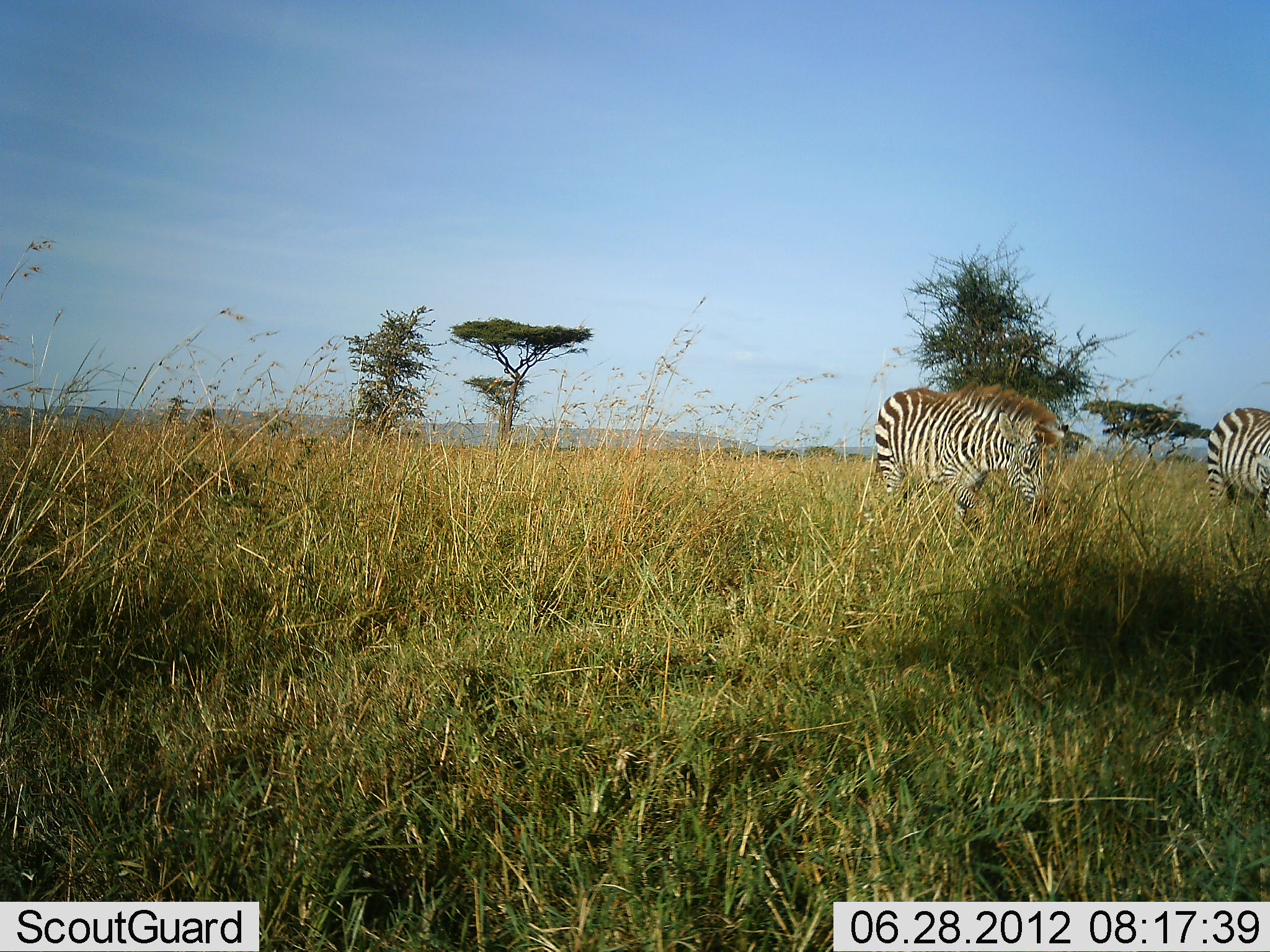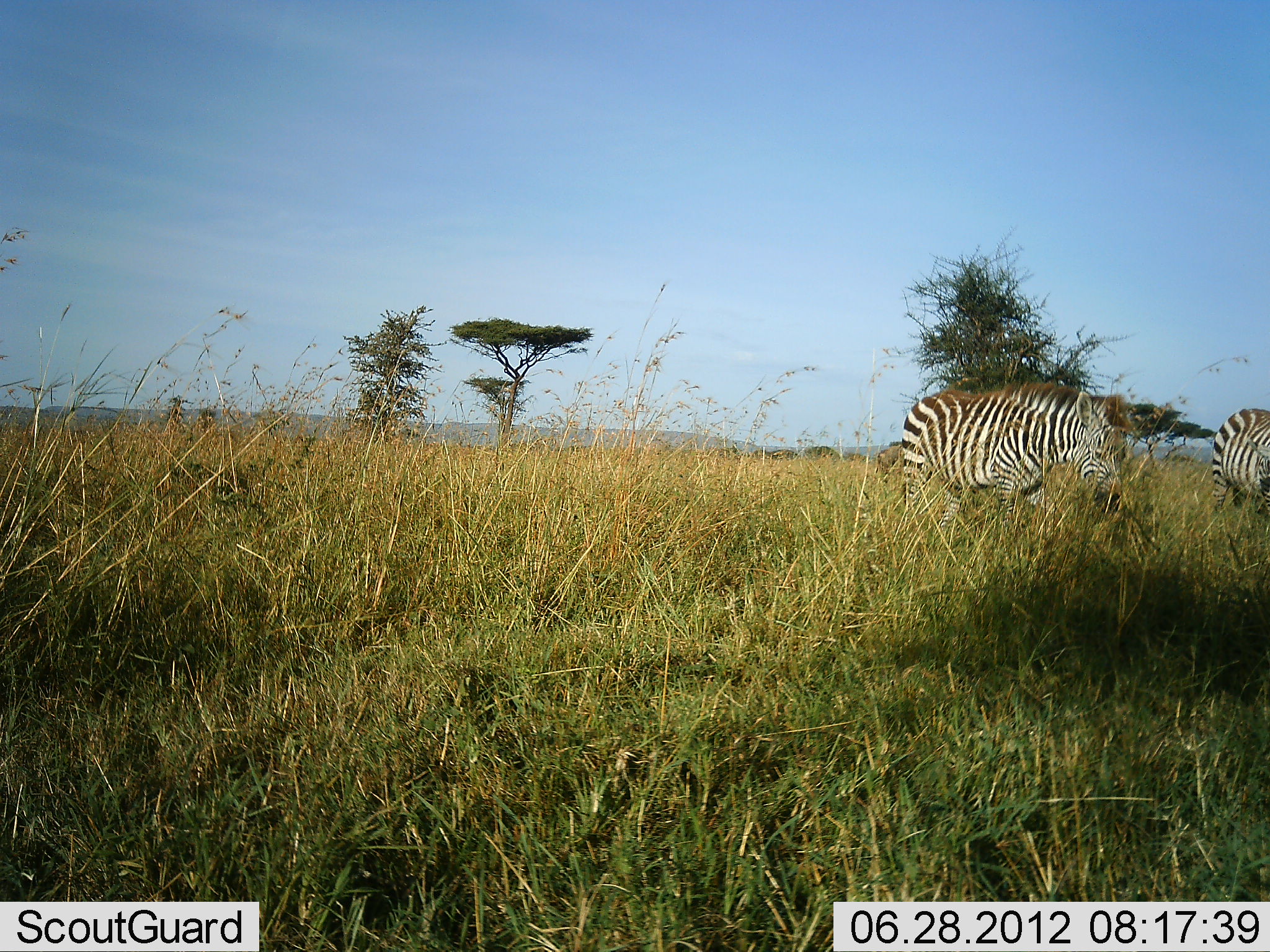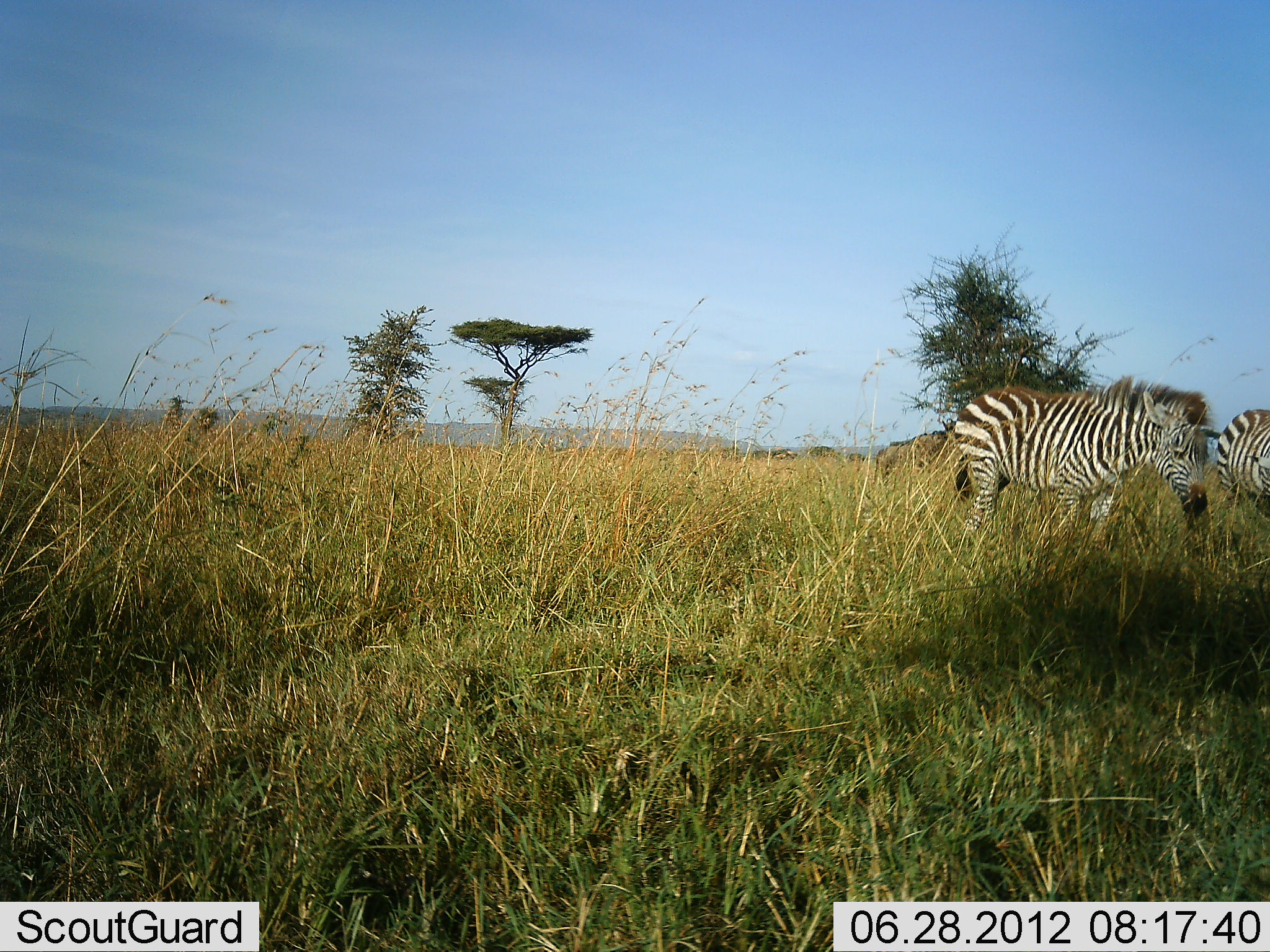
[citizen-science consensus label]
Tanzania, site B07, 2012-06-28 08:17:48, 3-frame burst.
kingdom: Animalia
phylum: Chordata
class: Mammalia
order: Perissodactyla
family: Equidae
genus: Equus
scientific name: Equus quagga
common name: plains zebra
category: zebra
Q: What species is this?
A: Zebra (plains zebra) (Equus quagga).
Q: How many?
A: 2.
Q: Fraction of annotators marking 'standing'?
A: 20%.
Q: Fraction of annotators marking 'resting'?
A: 0%.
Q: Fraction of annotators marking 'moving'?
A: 90%.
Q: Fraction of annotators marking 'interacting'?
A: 0%.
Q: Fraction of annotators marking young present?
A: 0%.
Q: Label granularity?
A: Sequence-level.